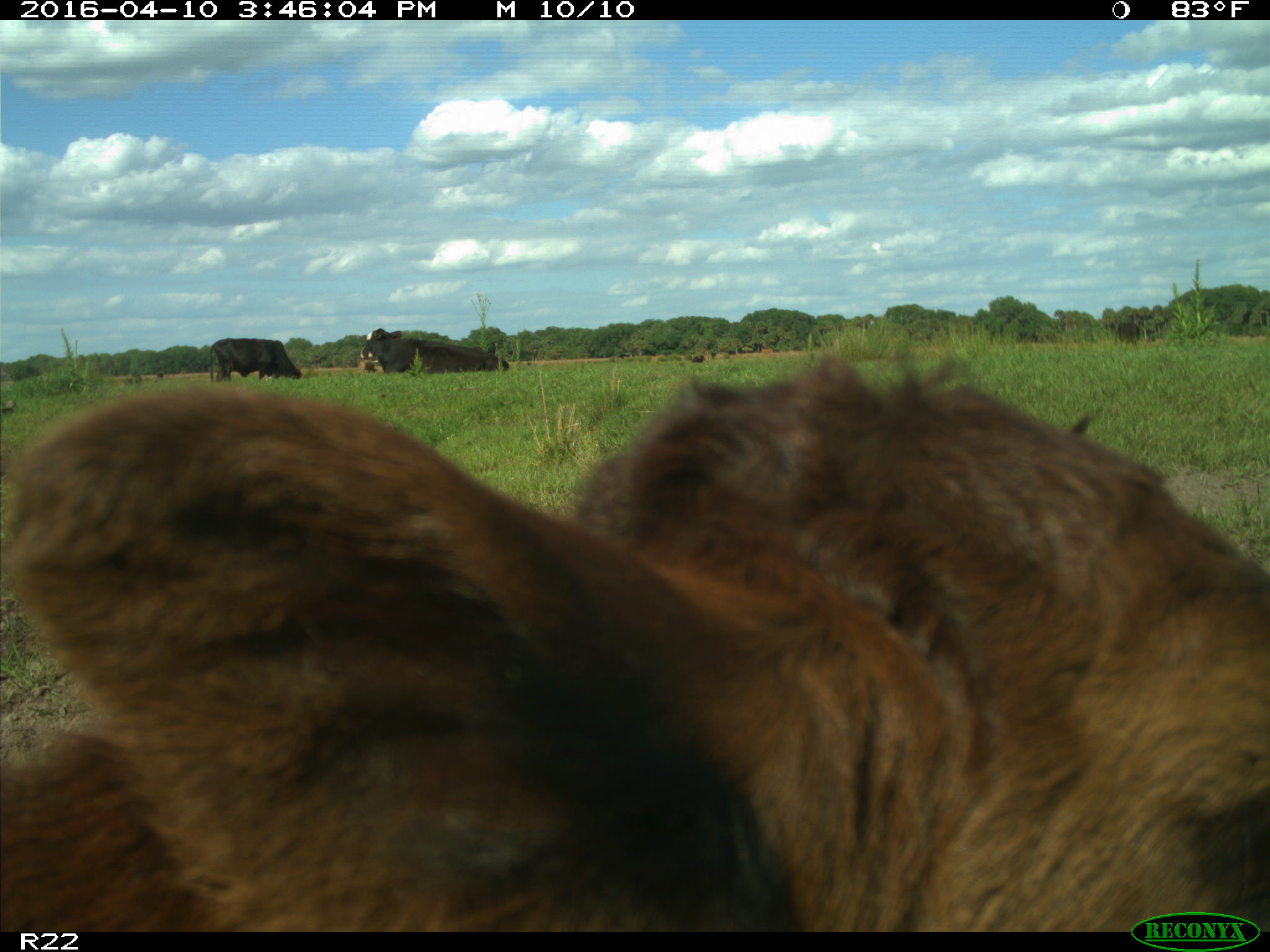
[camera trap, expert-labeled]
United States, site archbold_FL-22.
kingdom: Animalia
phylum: Chordata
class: Mammalia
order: Artiodactyla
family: Bovidae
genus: Bos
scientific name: Bos taurus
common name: domestic cow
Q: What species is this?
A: Bos taurus (domestic cow).